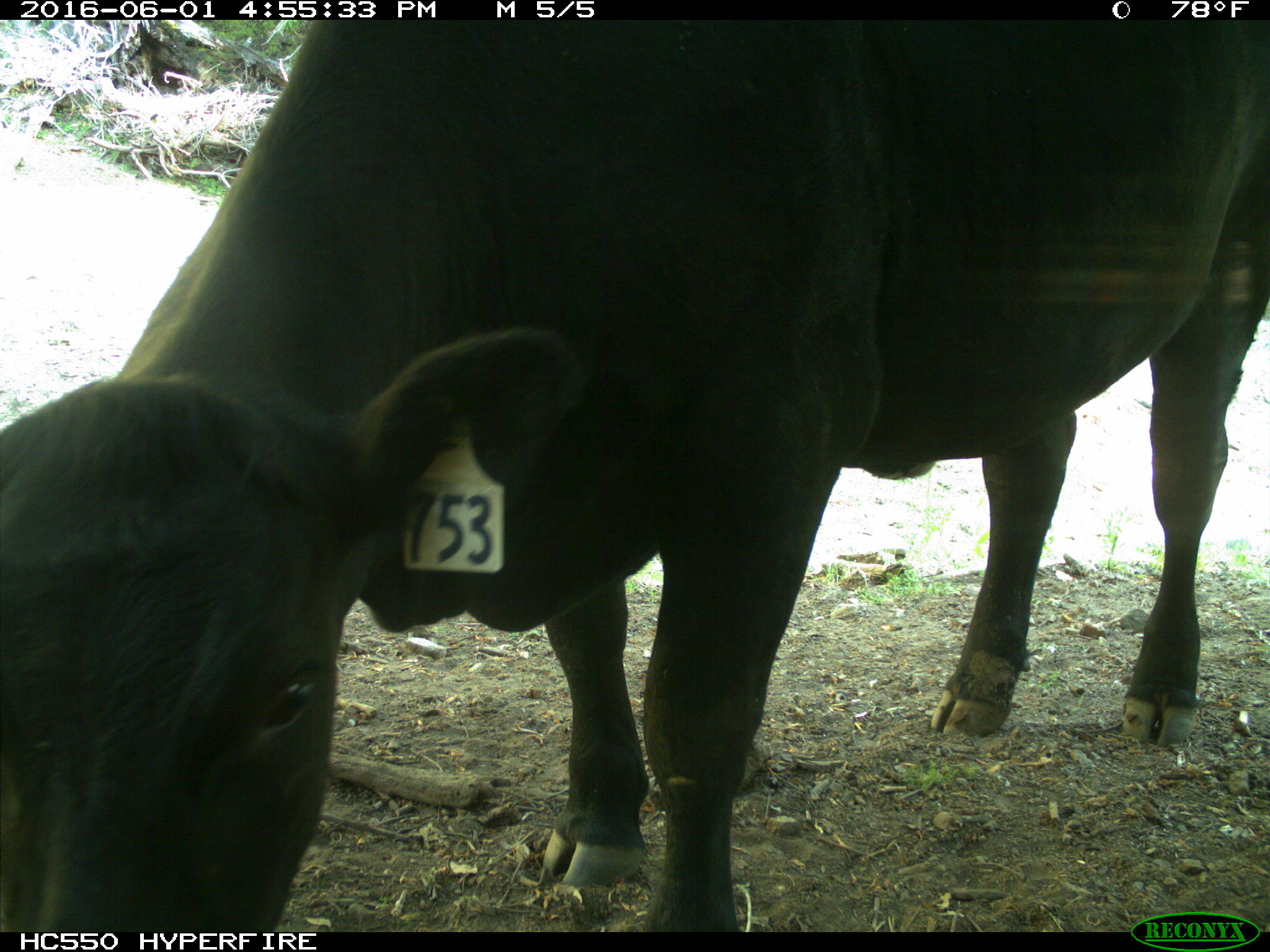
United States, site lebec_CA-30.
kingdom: Animalia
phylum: Chordata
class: Mammalia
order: Artiodactyla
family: Bovidae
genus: Bos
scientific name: Bos taurus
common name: domestic cow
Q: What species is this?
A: Bos taurus (domestic cow).